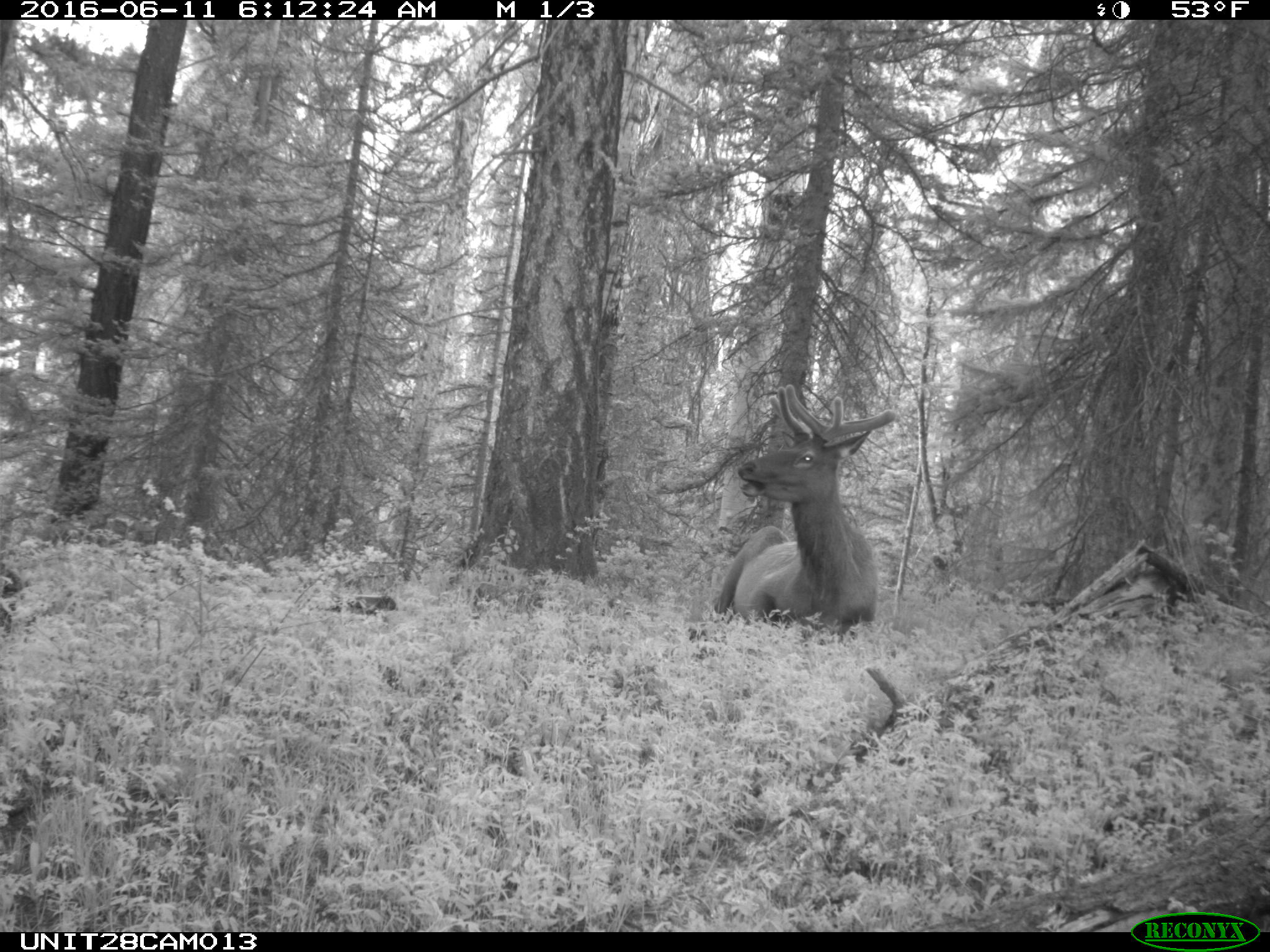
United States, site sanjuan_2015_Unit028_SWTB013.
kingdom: Animalia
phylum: Chordata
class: Mammalia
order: Artiodactyla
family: Cervidae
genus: Cervus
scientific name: Cervus elaphus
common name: red deer